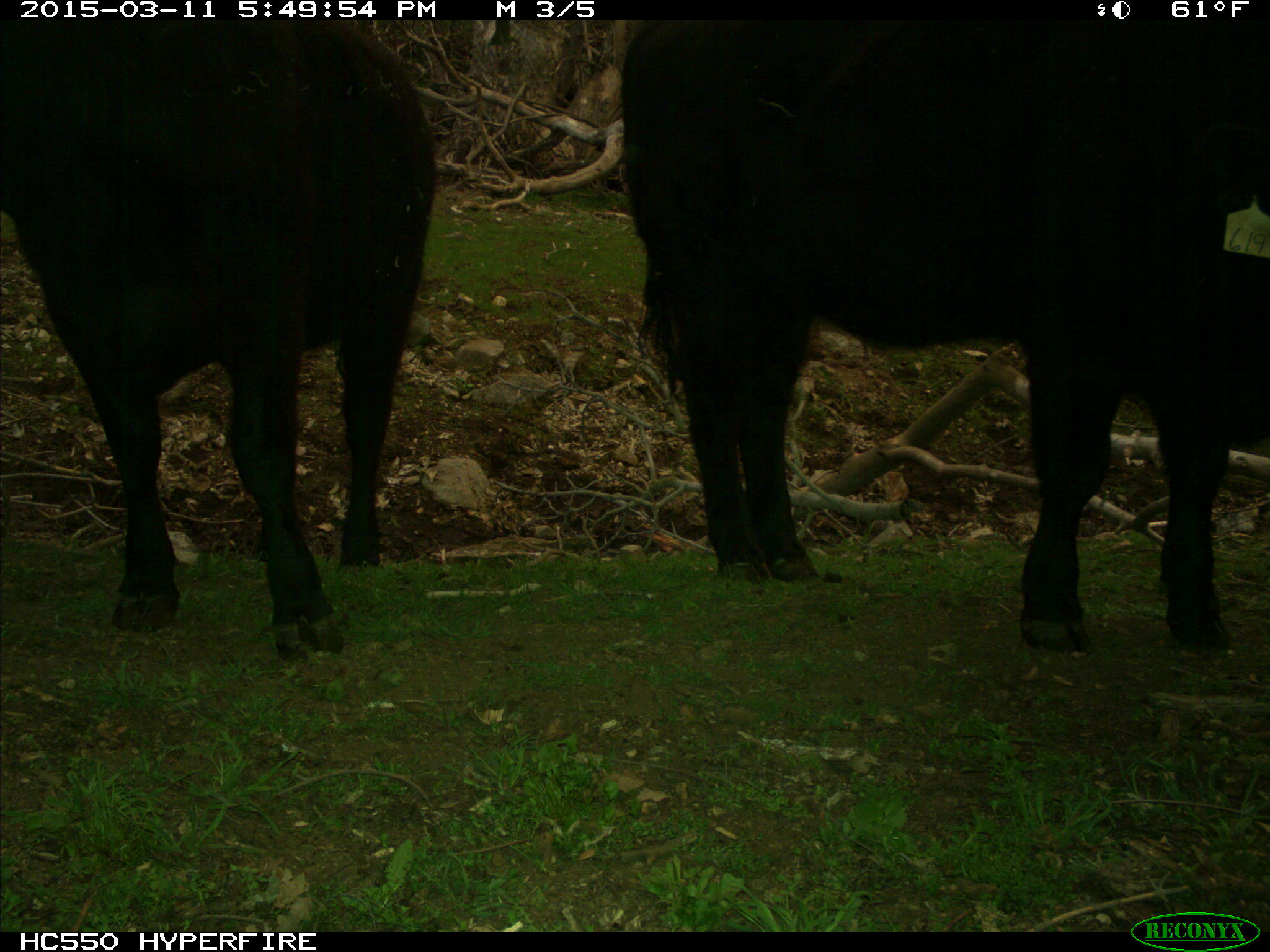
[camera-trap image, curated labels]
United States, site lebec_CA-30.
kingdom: Animalia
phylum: Chordata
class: Mammalia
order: Artiodactyla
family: Bovidae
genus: Bos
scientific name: Bos taurus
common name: domestic cow